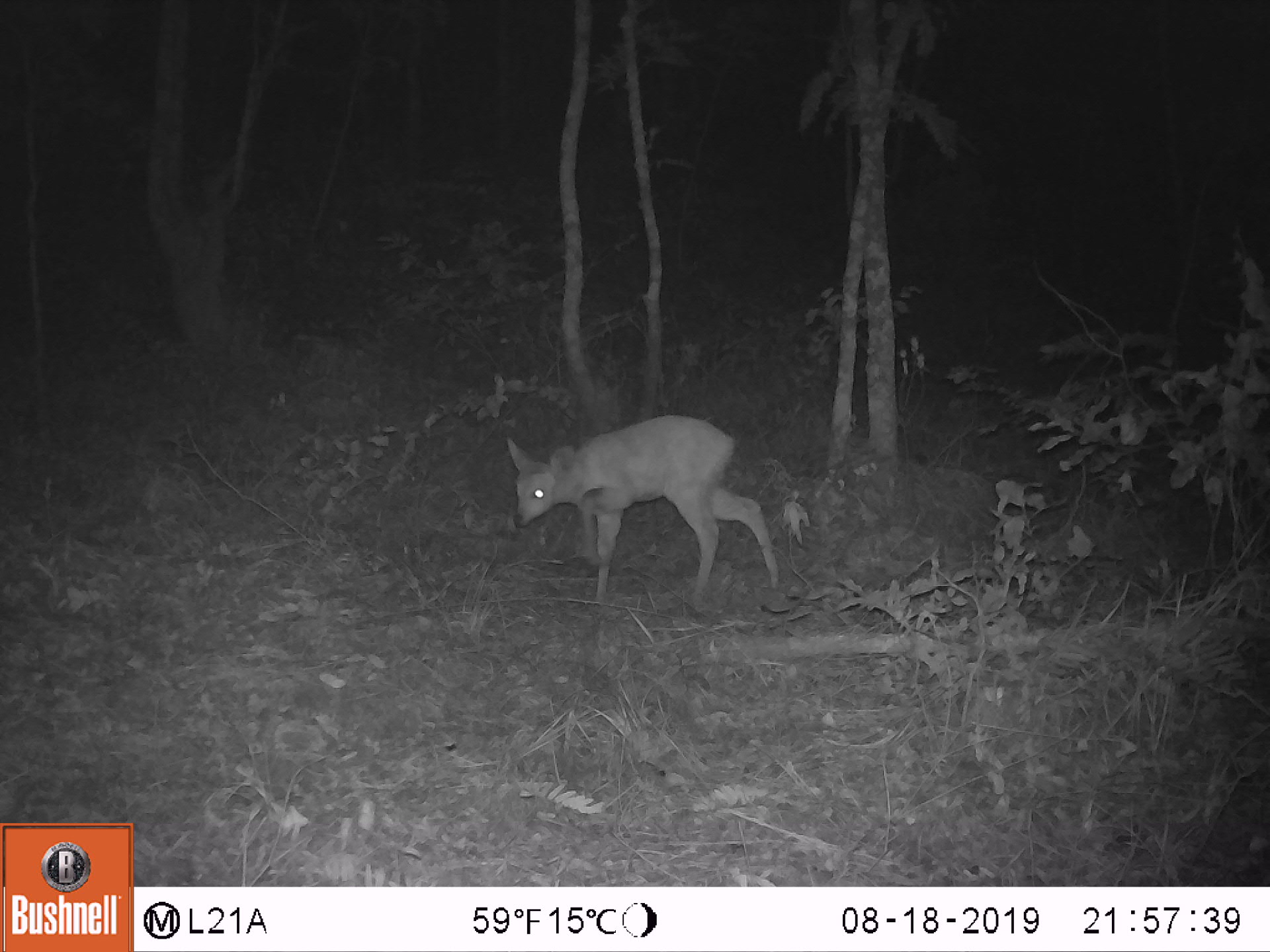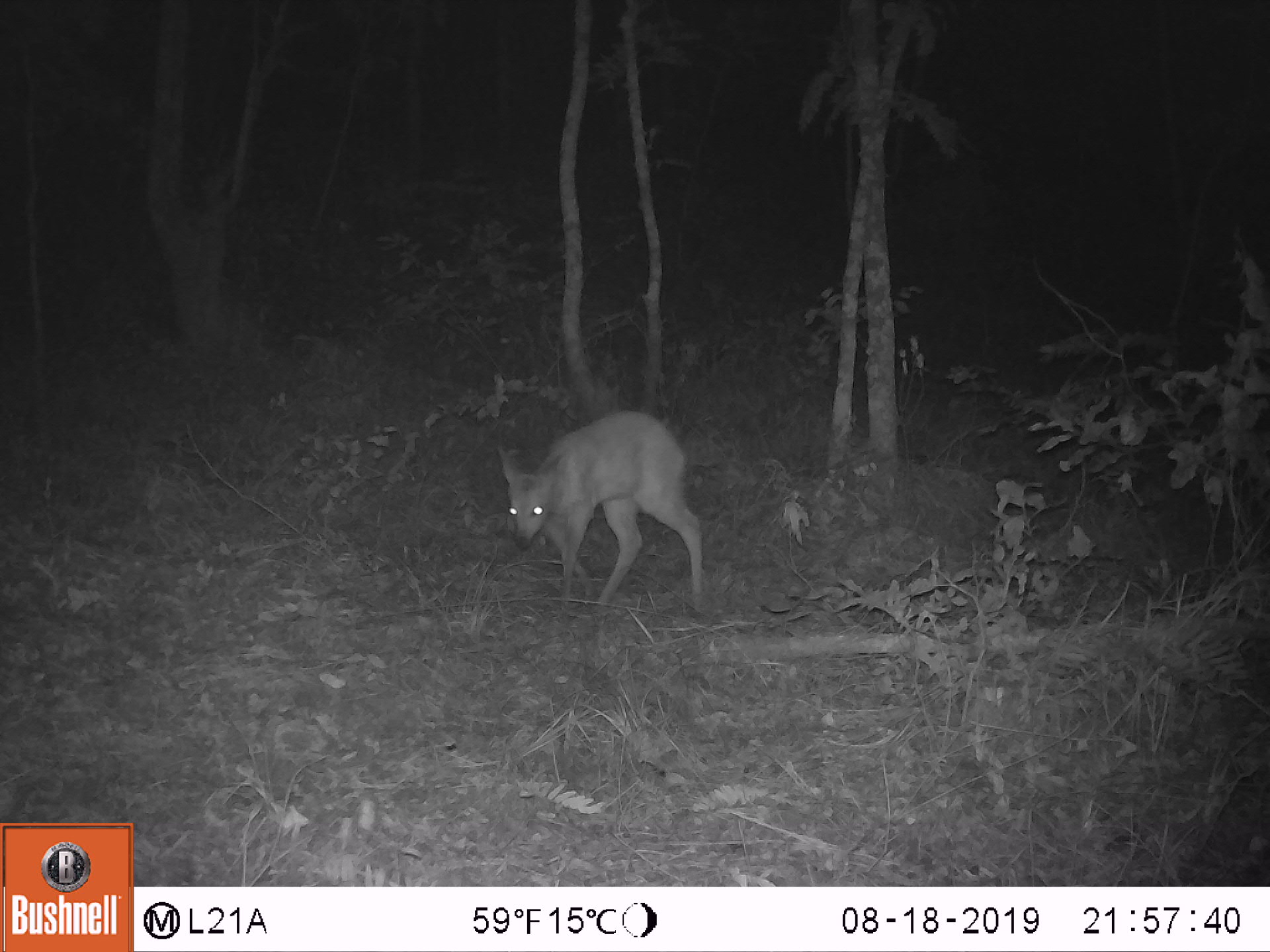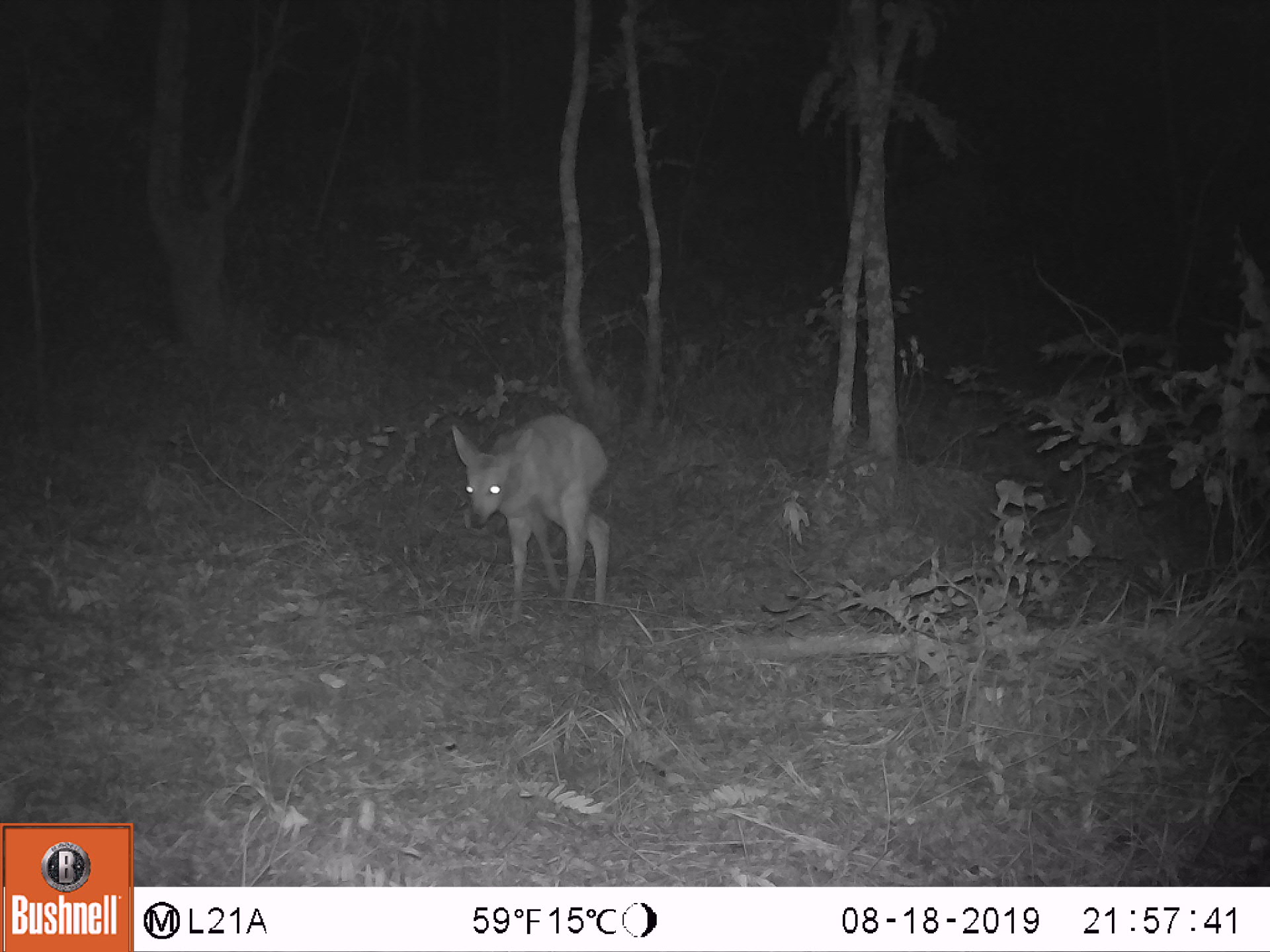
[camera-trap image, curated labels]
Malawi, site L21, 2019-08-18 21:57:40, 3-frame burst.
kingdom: Animalia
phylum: Chordata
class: Mammalia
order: Artiodactyla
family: Bovidae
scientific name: Antilopinae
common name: small antelope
Small antelope (Antilopinae), count 1.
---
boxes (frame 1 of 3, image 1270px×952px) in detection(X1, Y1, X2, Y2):
small antelope: detection(502, 415, 782, 590)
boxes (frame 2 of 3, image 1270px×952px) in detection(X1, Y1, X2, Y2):
small antelope: detection(501, 411, 703, 604)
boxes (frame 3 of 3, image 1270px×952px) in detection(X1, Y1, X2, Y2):
small antelope: detection(448, 410, 615, 607)